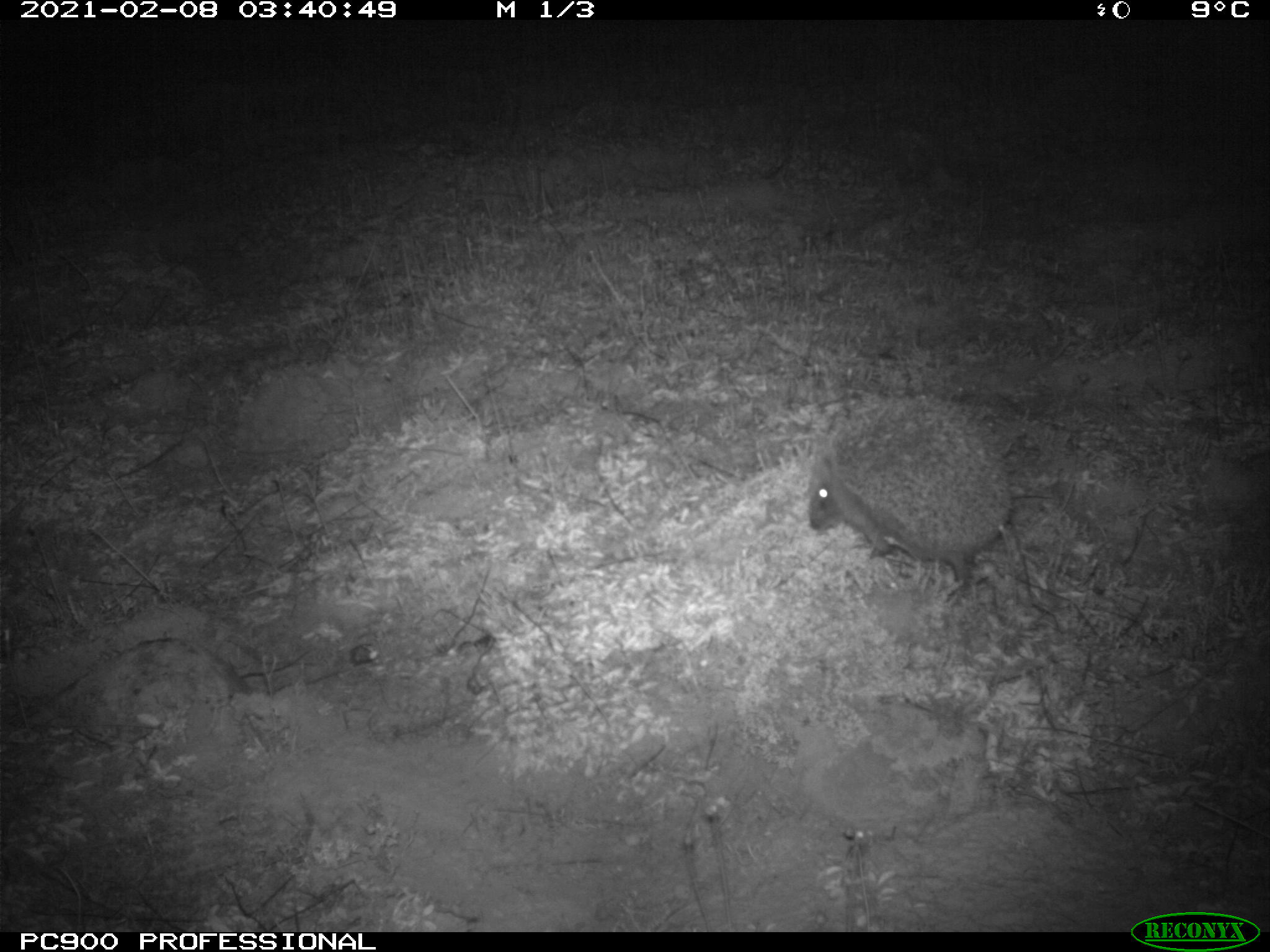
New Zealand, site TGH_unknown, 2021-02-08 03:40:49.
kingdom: Animalia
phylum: Chordata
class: Mammalia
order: Eulipotyphla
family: Erinaceidae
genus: Erinaceus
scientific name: Erinaceus europaeus europaeus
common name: european hedgehog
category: hedgehog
Hedgehog (european hedgehog) (Erinaceus europaeus europaeus).